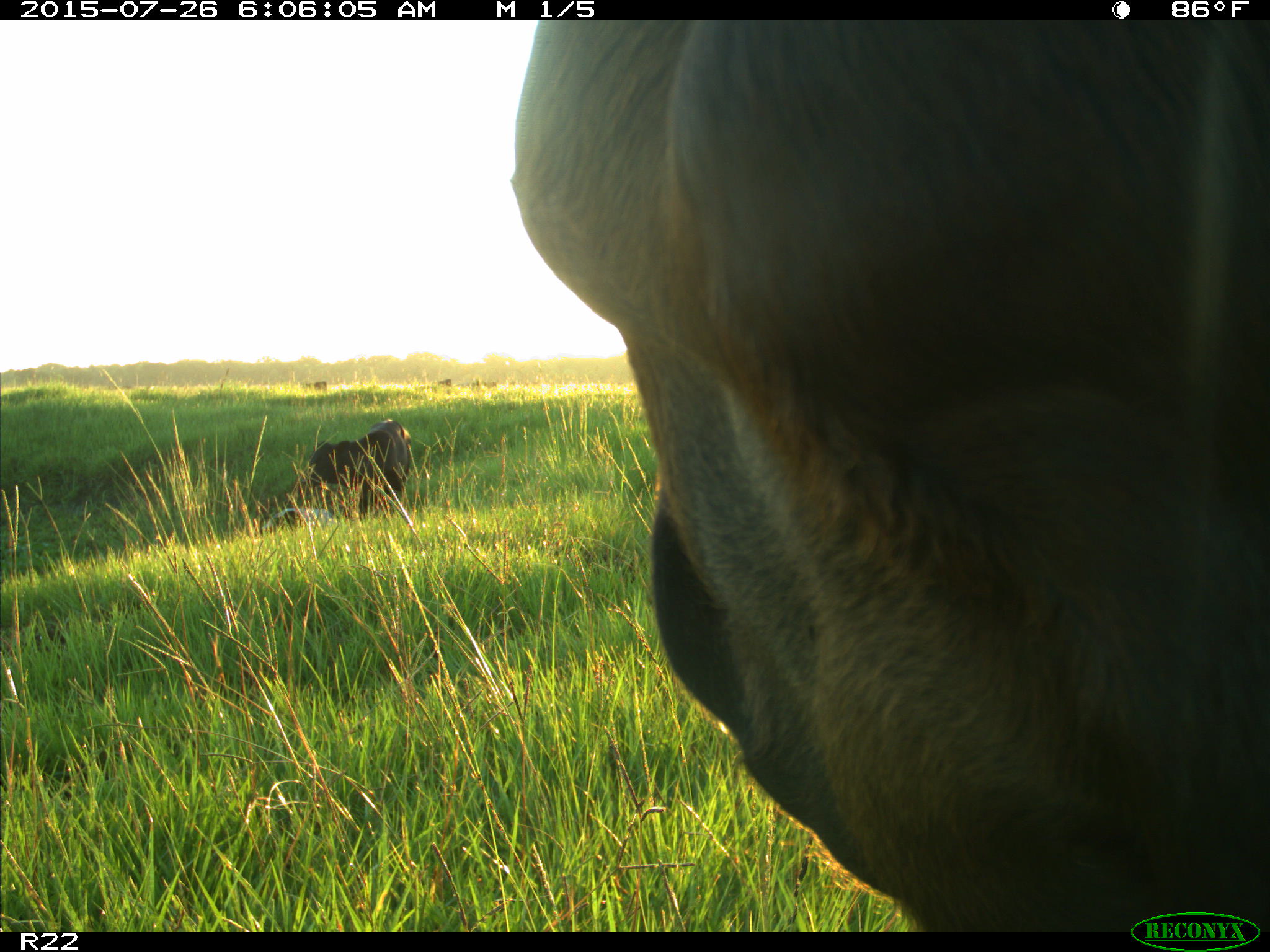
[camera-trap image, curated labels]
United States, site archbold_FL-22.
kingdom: Animalia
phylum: Chordata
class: Mammalia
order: Artiodactyla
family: Bovidae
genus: Bos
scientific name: Bos taurus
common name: domestic cow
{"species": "Bos taurus (domestic cow)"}